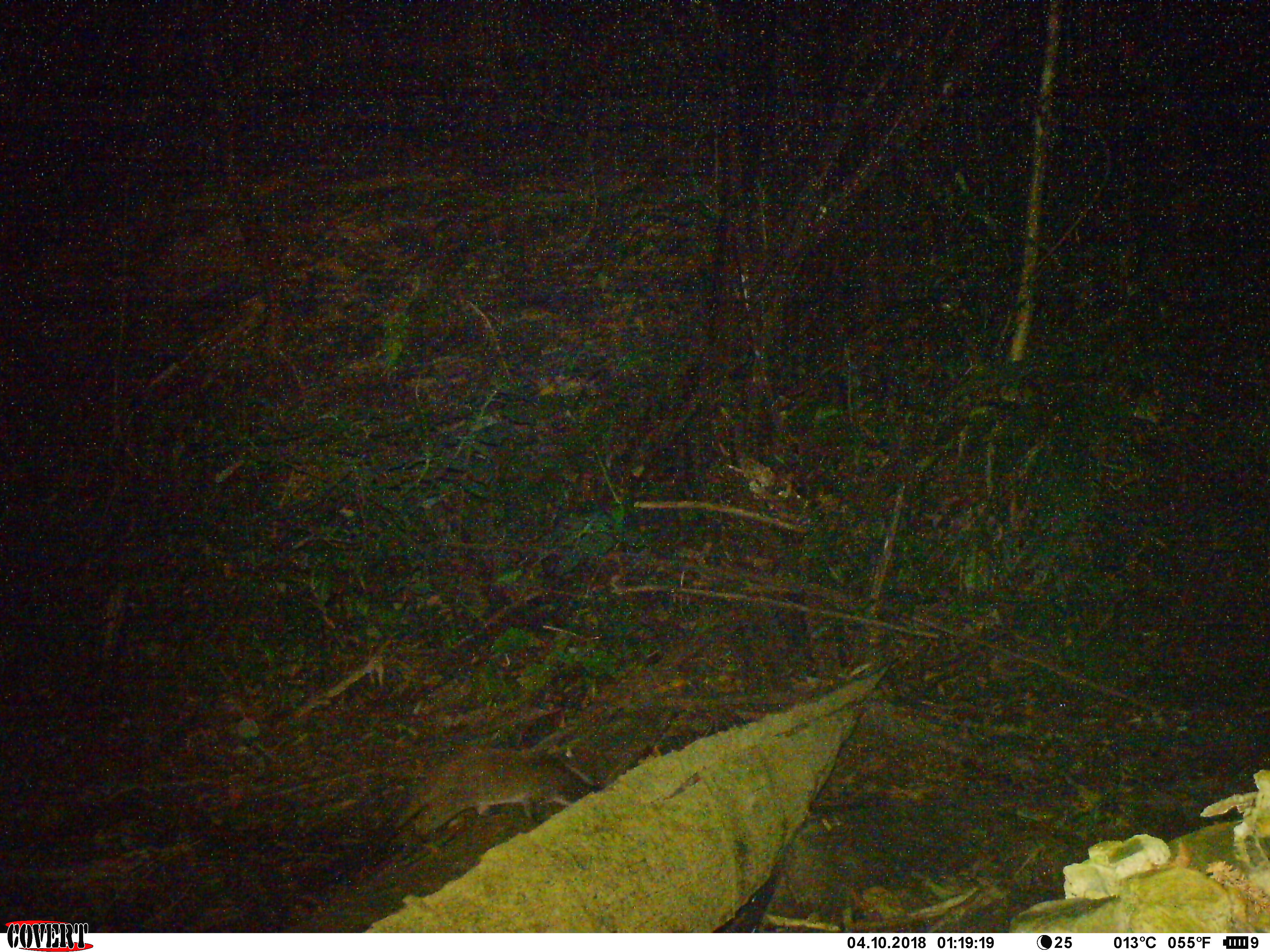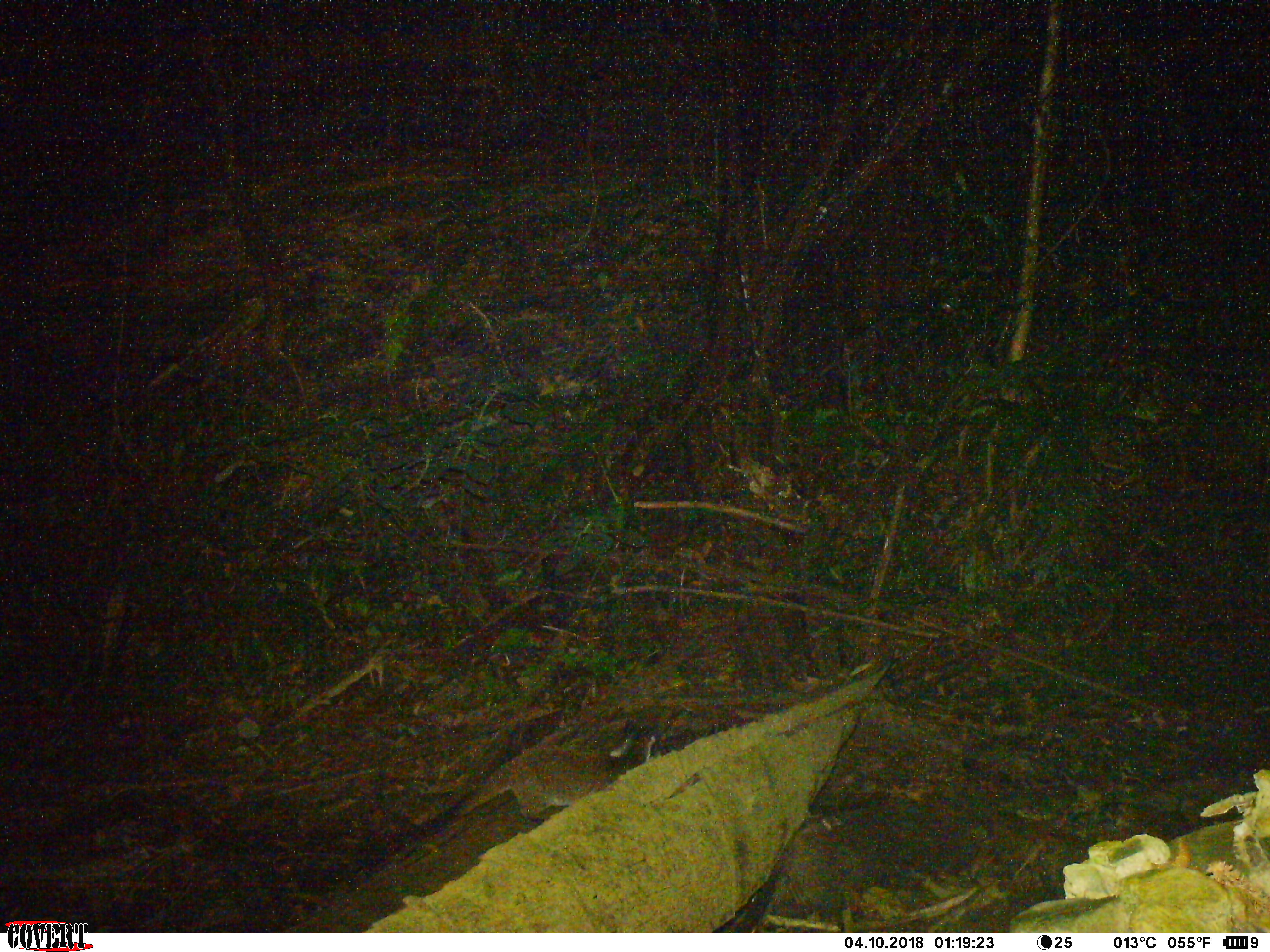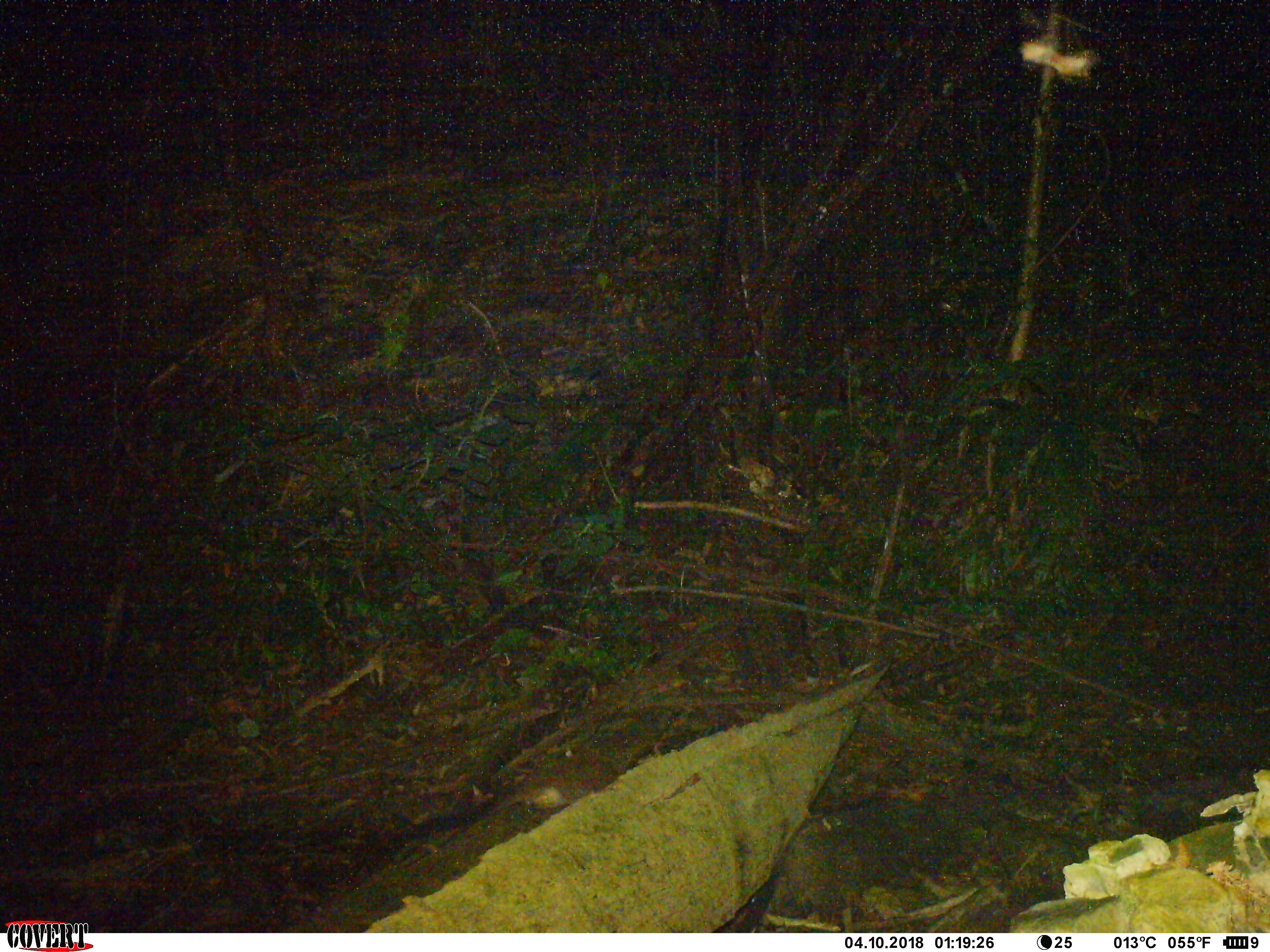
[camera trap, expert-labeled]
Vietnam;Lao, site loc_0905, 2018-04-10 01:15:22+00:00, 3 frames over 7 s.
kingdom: Animalia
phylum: Chordata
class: Mammalia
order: Carnivora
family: Viverridae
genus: Paguma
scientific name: Paguma larvata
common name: masked palm civet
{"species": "masked palm civet (Paguma larvata)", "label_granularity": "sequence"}